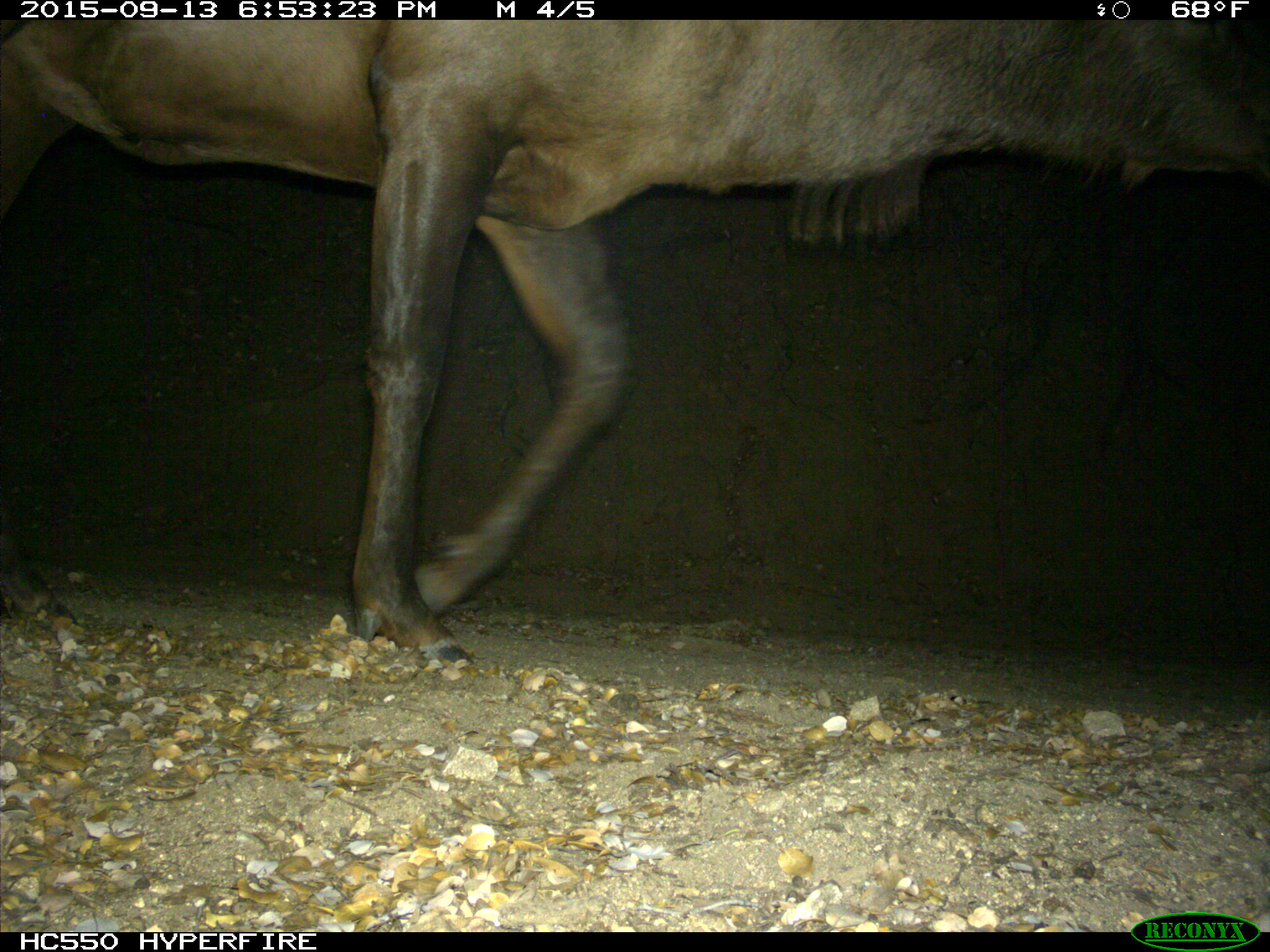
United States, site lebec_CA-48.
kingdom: Animalia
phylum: Chordata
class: Mammalia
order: Artiodactyla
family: Cervidae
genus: Cervus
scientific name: Cervus canadensis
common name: elk